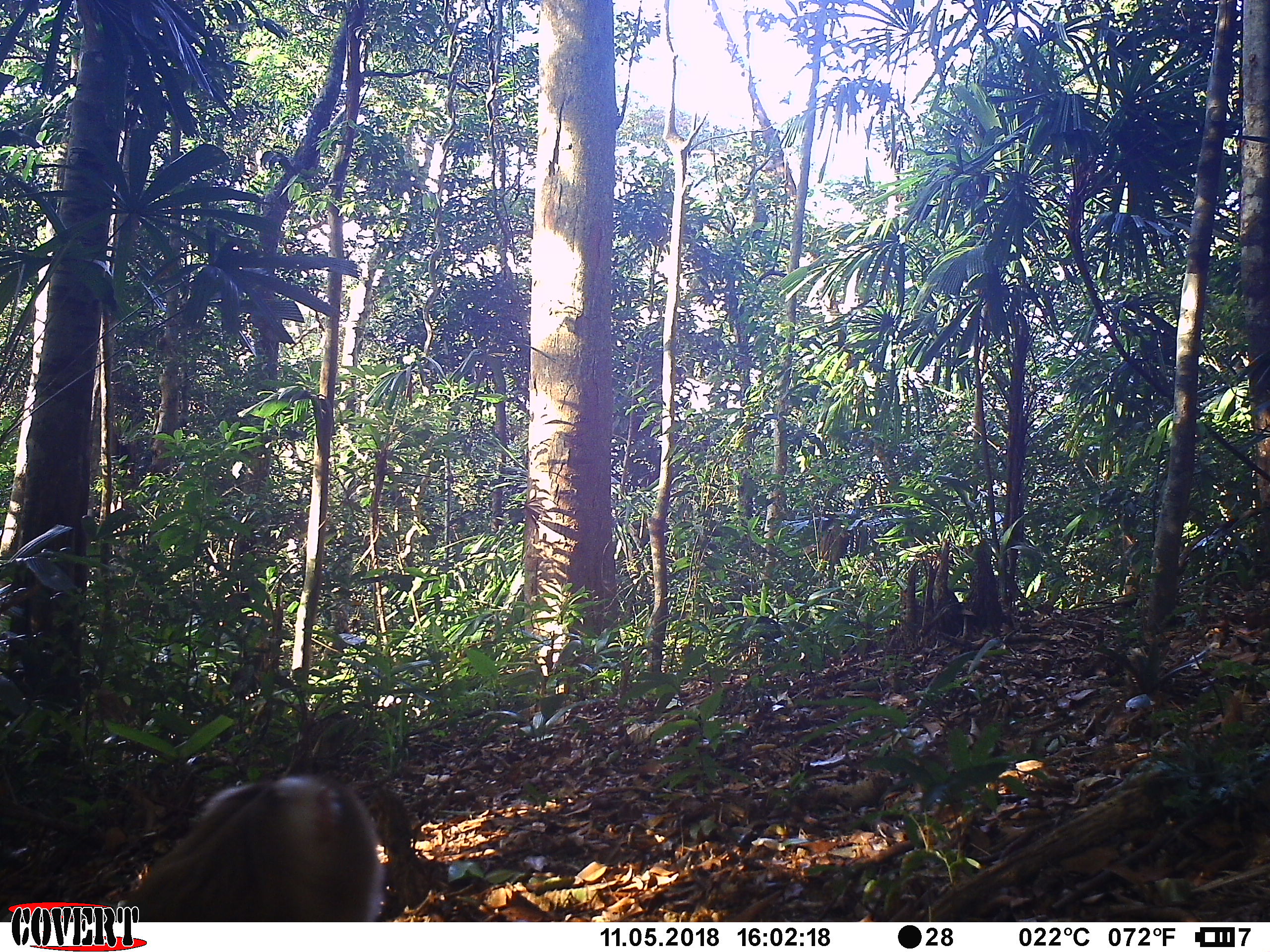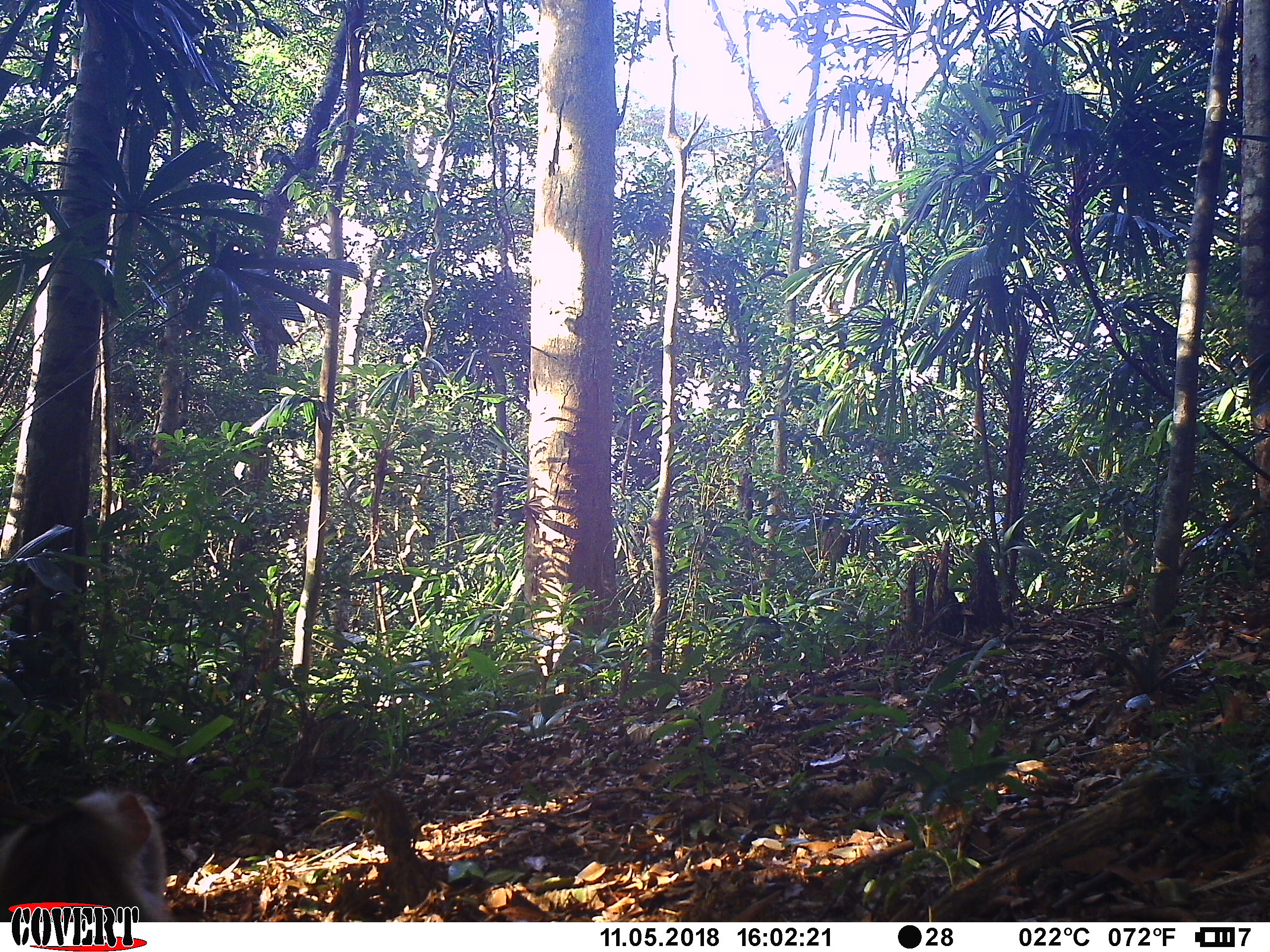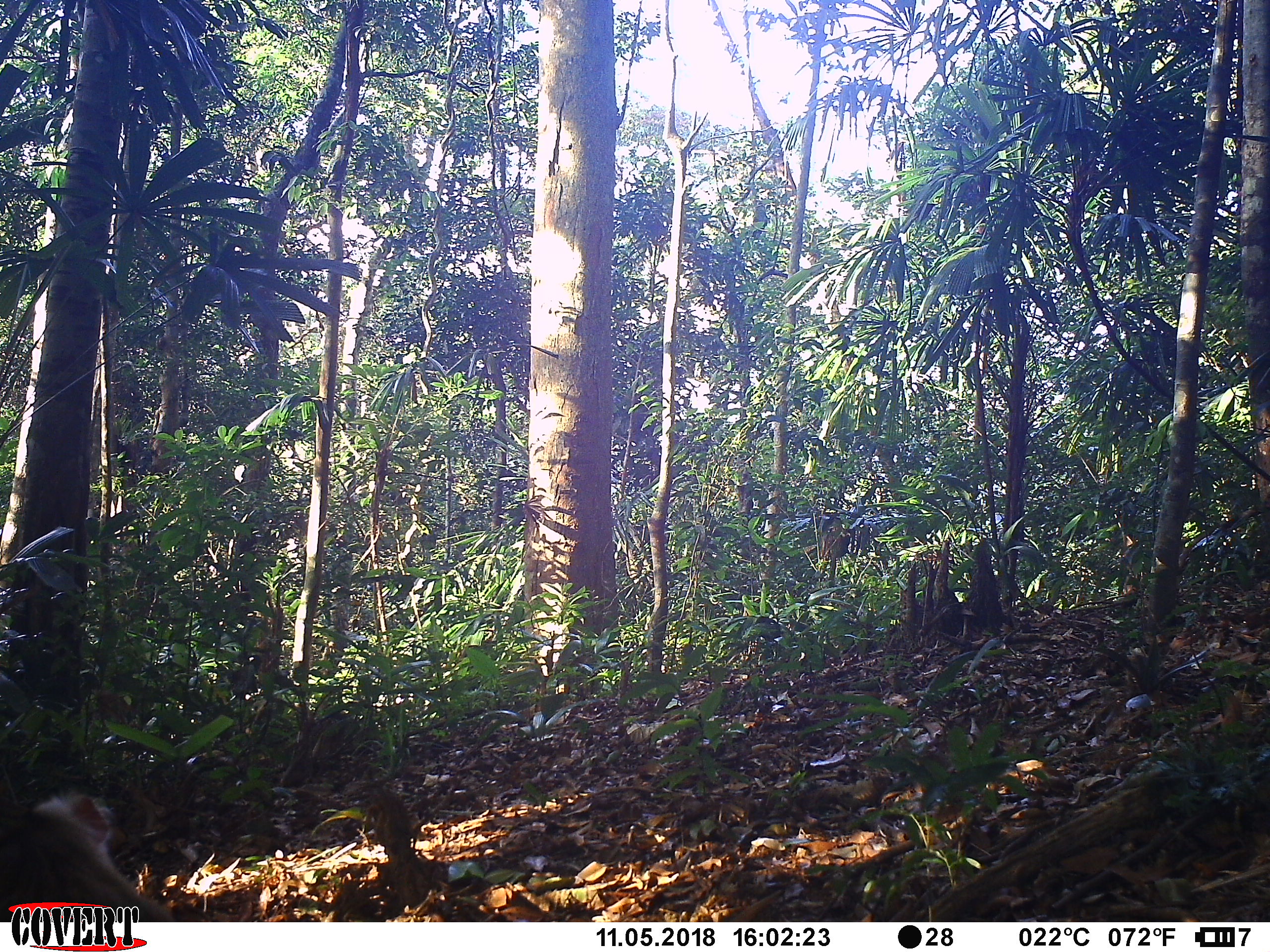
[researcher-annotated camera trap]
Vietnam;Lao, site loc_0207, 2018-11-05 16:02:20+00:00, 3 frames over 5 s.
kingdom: Animalia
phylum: Chordata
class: Mammalia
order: Primates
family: Cercopithecidae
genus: Macaca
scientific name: Macaca nemestrina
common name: pig-tailed macaque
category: pig tailed macaque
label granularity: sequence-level